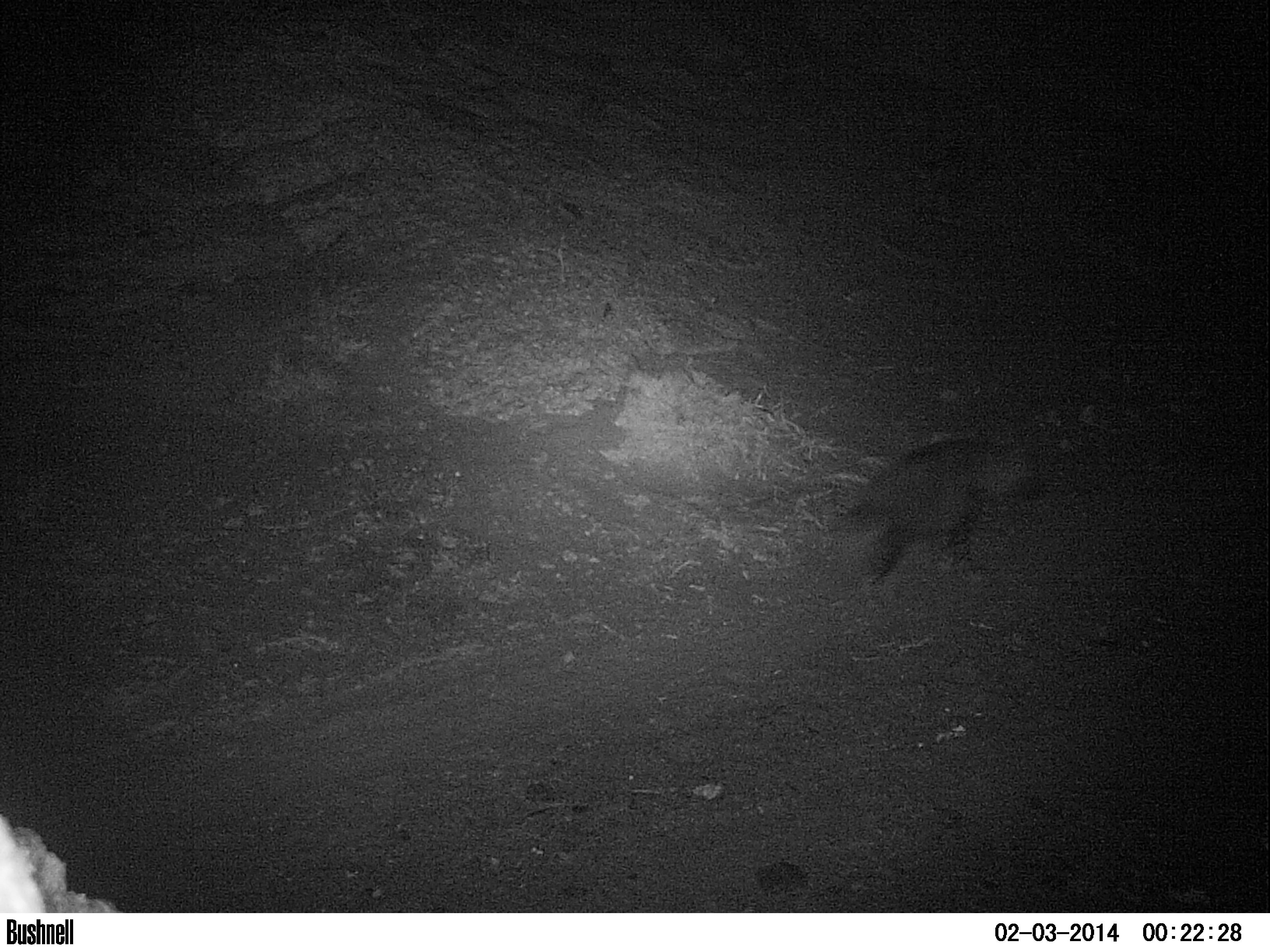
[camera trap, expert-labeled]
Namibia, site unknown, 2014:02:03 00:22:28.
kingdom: Animalia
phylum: Chordata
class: Mammalia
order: Carnivora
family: Hyaenidae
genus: Parahyaena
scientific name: Parahyaena brunnea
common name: brown hyena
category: hyaena brunnea